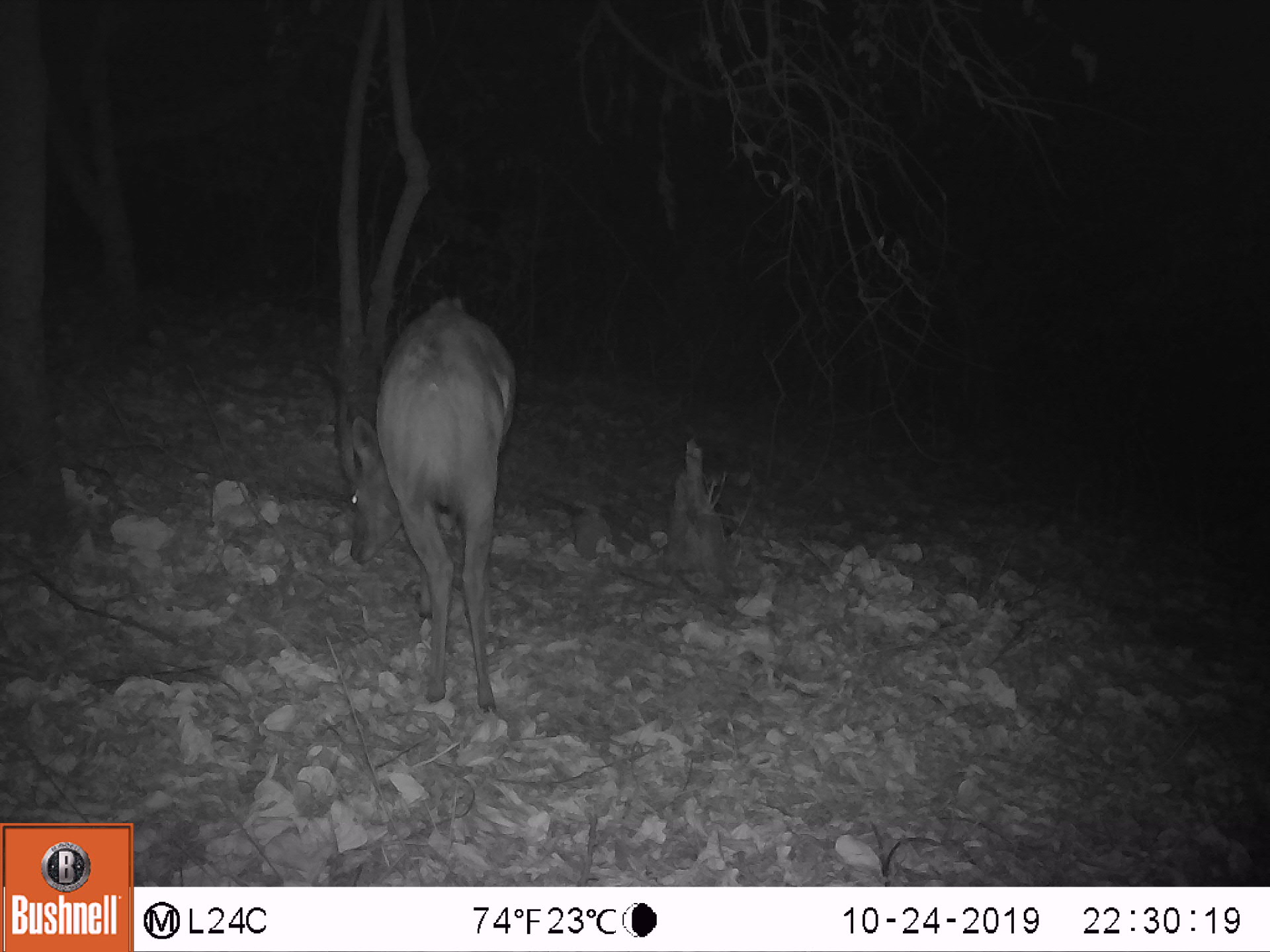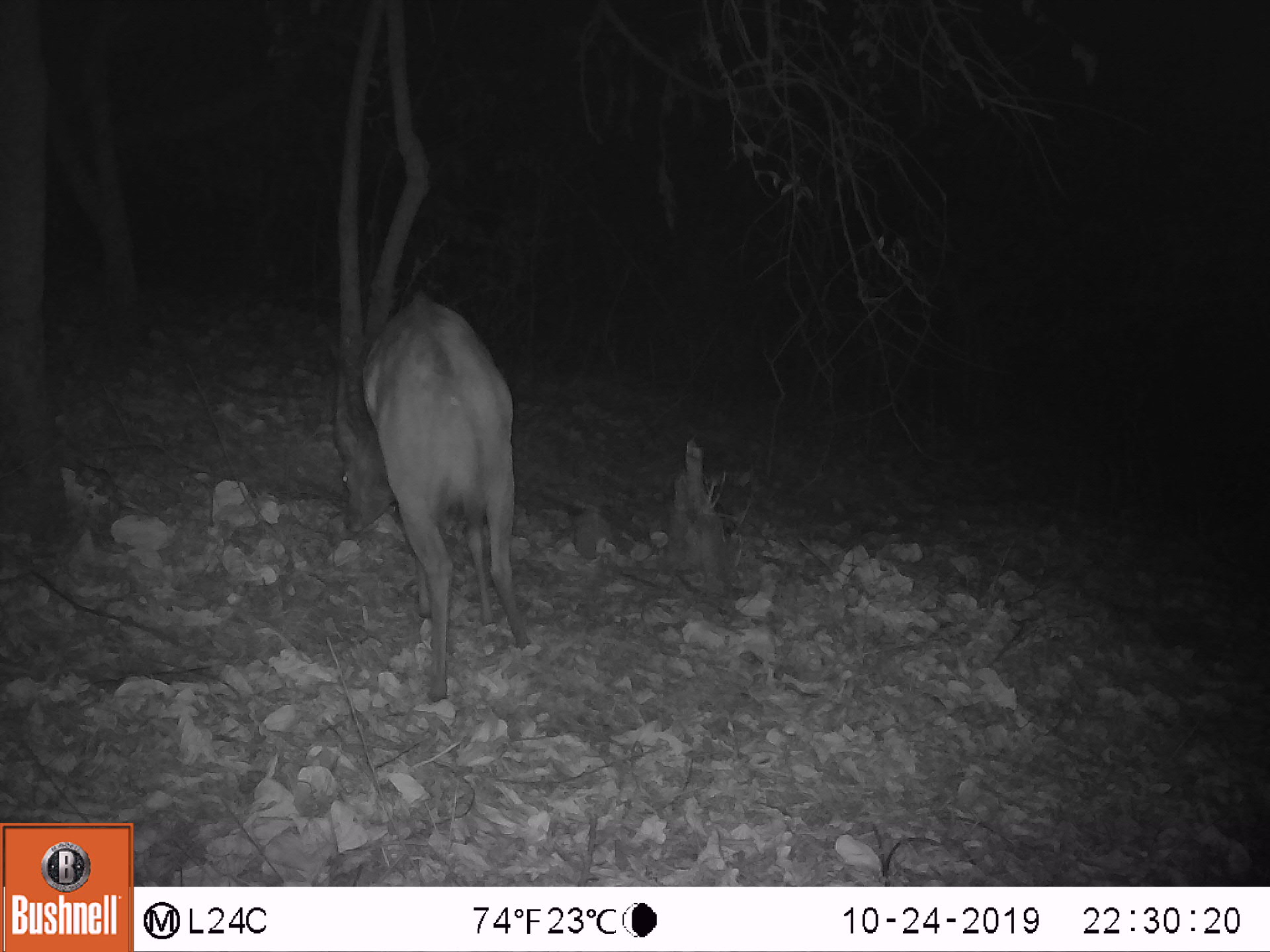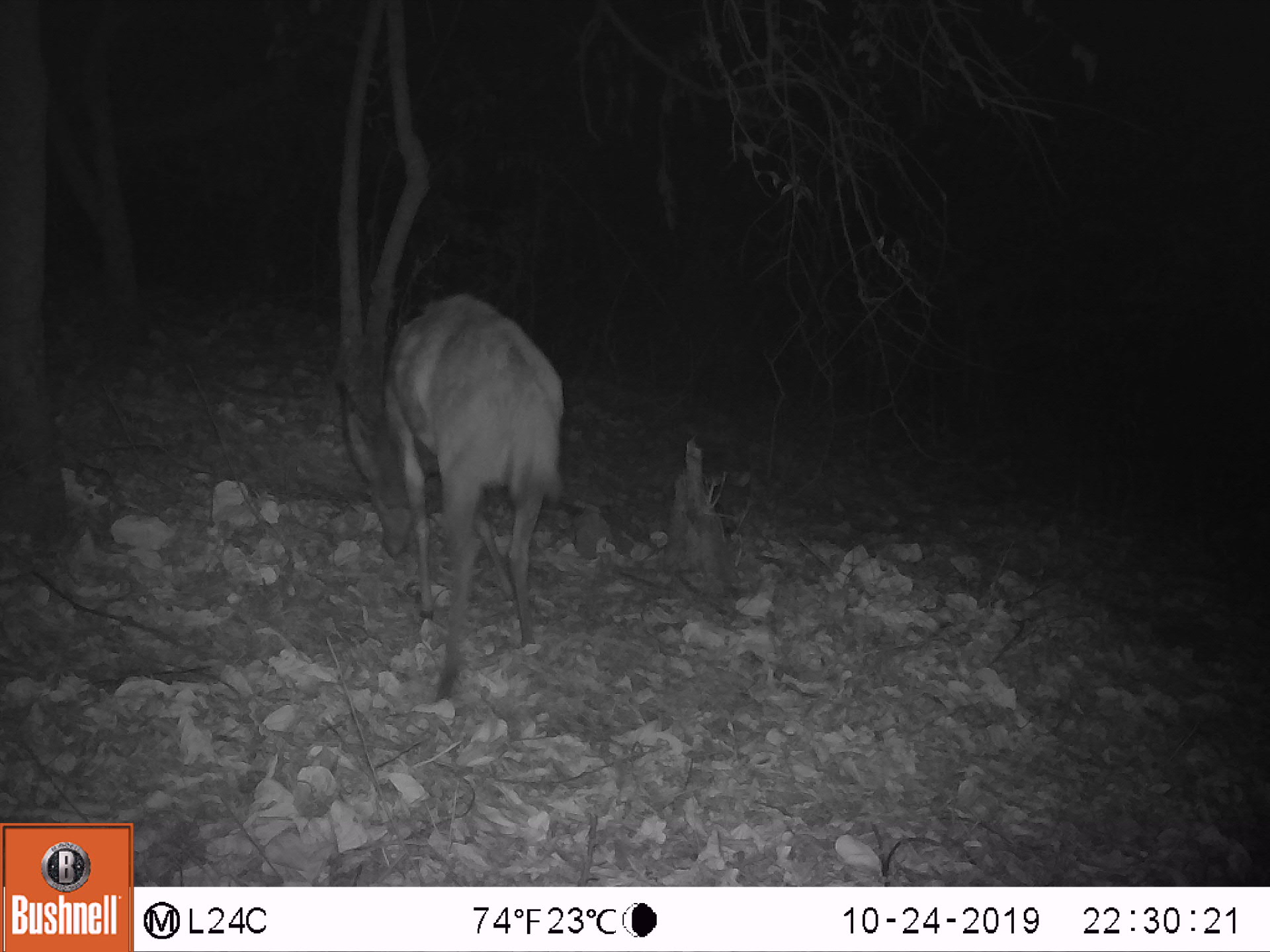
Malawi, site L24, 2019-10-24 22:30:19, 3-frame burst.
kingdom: Animalia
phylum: Chordata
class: Mammalia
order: Artiodactyla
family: Bovidae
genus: Tragelaphus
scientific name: Tragelaphus sylvaticus sylvaticus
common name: cape bushbuck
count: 1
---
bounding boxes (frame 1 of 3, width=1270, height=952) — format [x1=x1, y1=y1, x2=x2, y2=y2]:
cape bushbuck: [x1=312, y1=303, x2=520, y2=717]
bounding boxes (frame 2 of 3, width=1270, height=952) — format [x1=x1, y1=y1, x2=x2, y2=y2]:
cape bushbuck: [x1=317, y1=290, x2=538, y2=705]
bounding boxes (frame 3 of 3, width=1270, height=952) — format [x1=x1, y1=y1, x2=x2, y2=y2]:
cape bushbuck: [x1=334, y1=287, x2=572, y2=706]